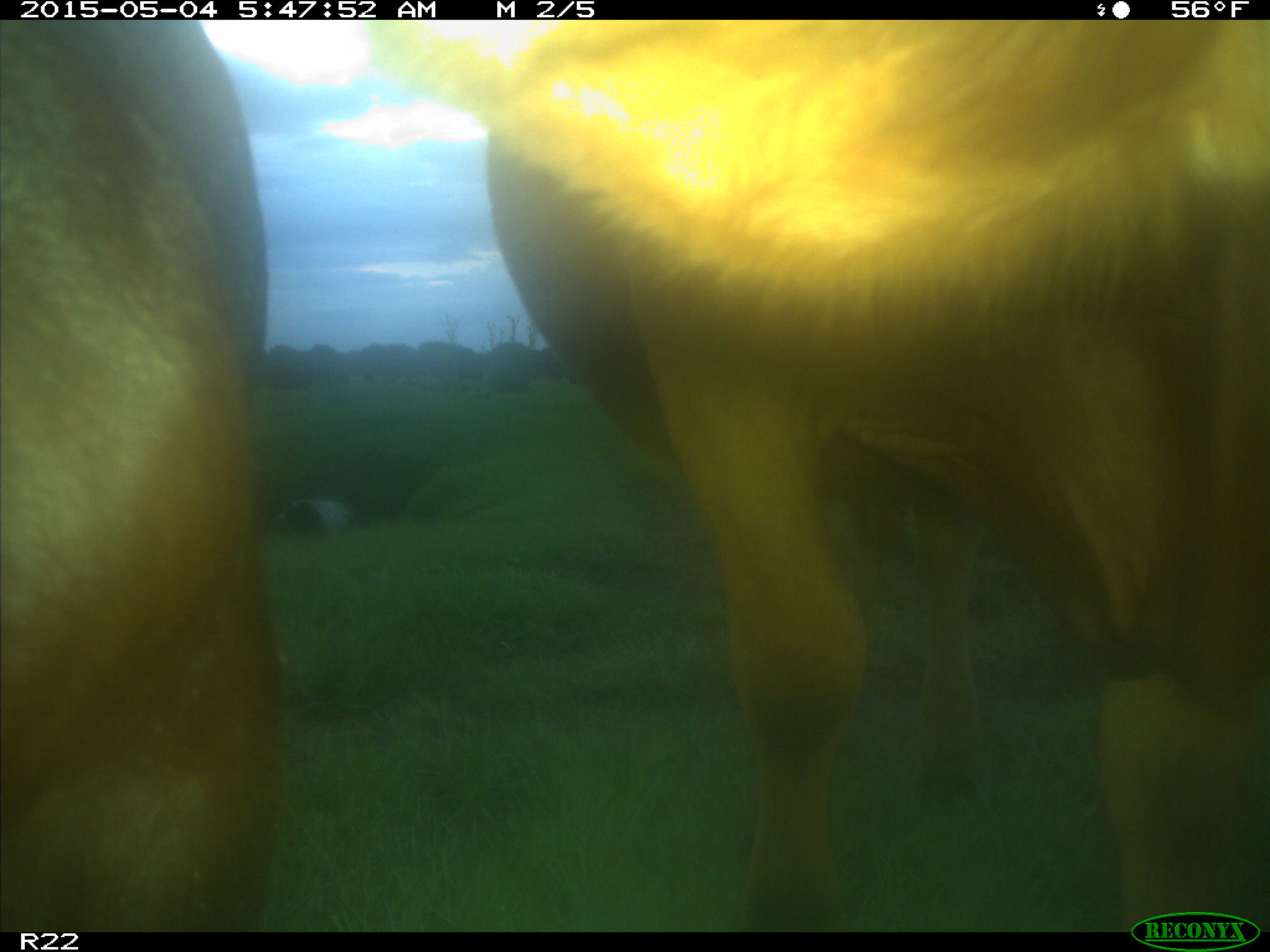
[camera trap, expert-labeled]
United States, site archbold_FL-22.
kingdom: Animalia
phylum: Chordata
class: Mammalia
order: Artiodactyla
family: Bovidae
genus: Bos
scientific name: Bos taurus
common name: domestic cow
Bos taurus (domestic cow).